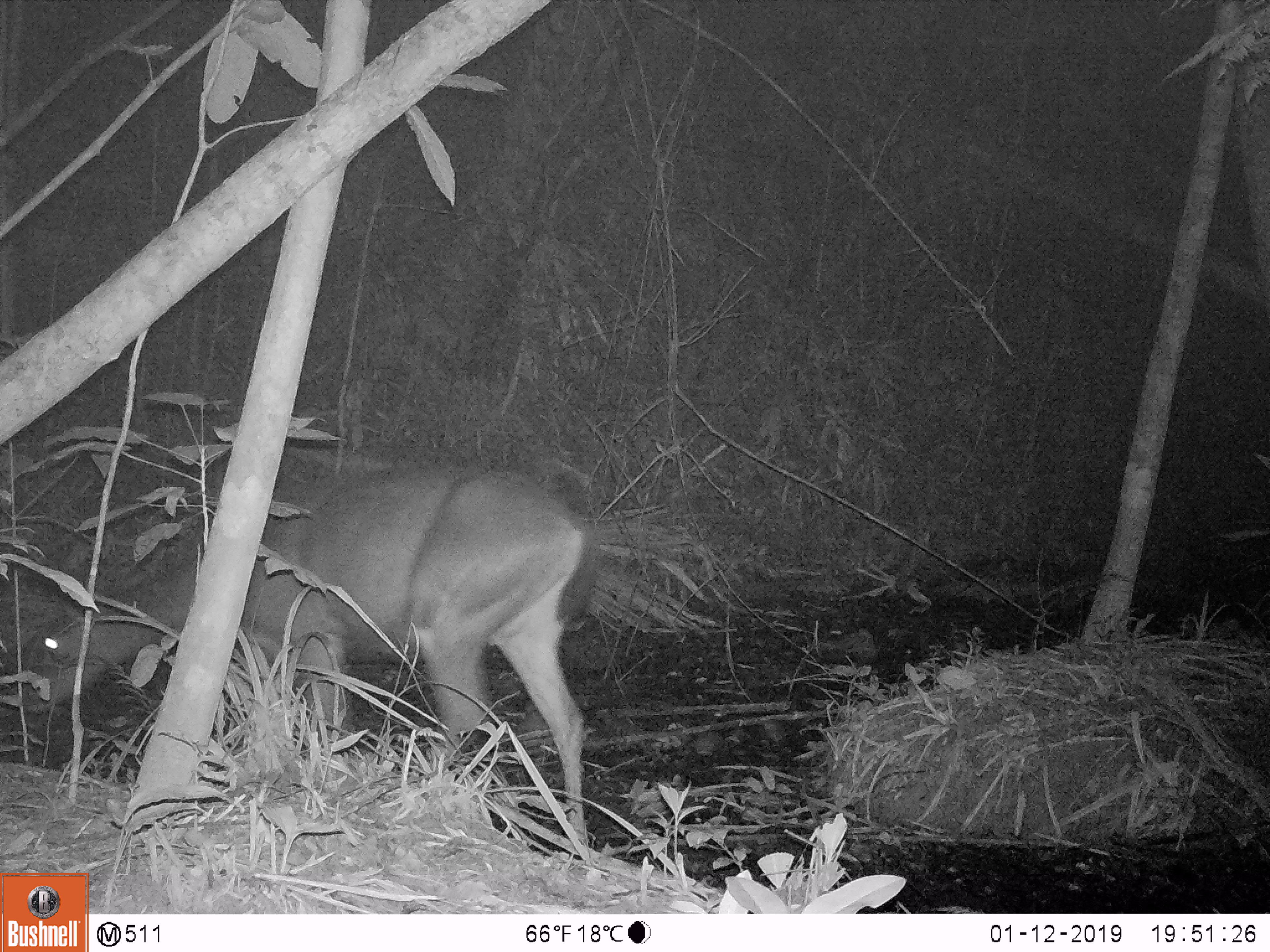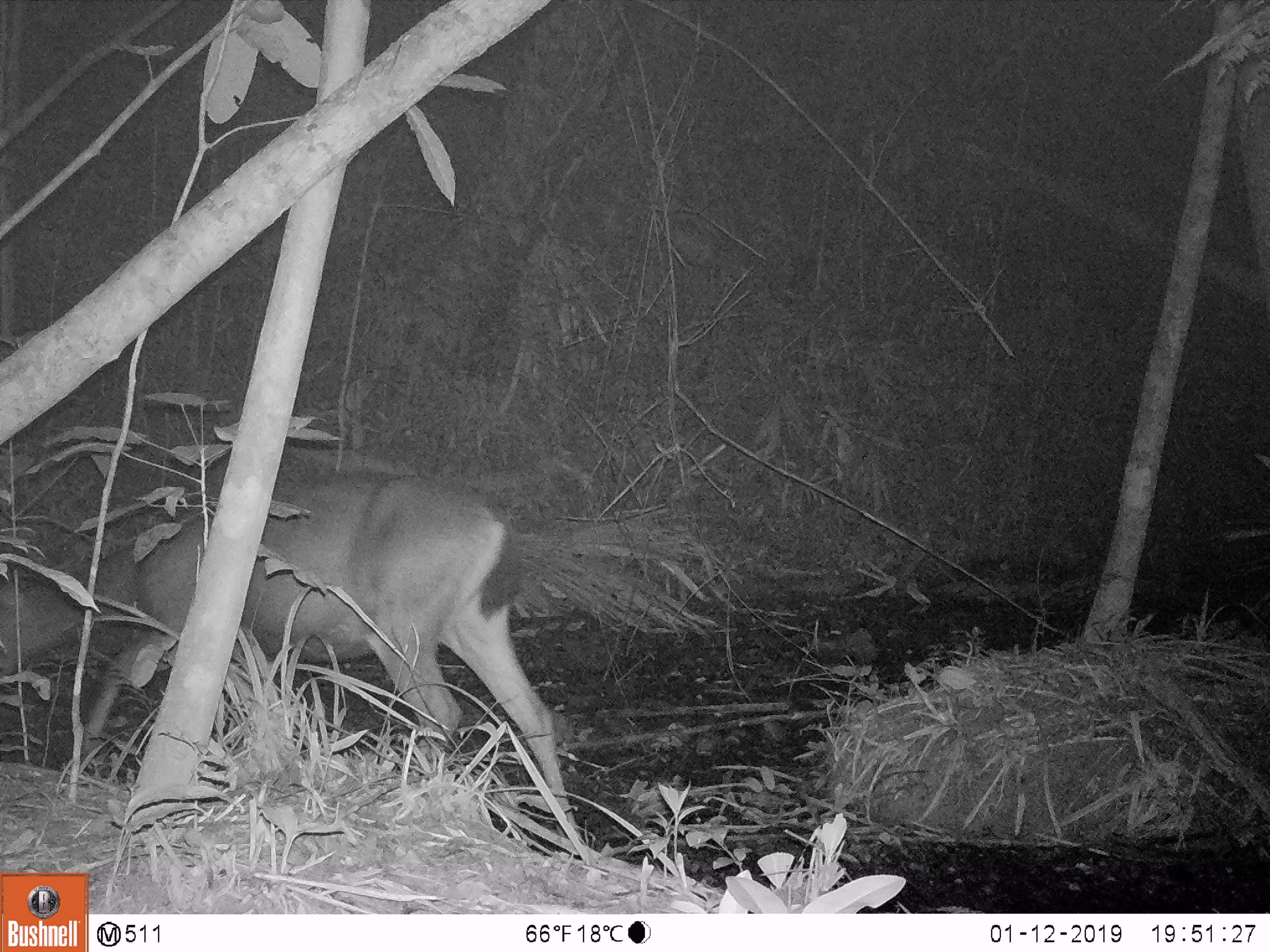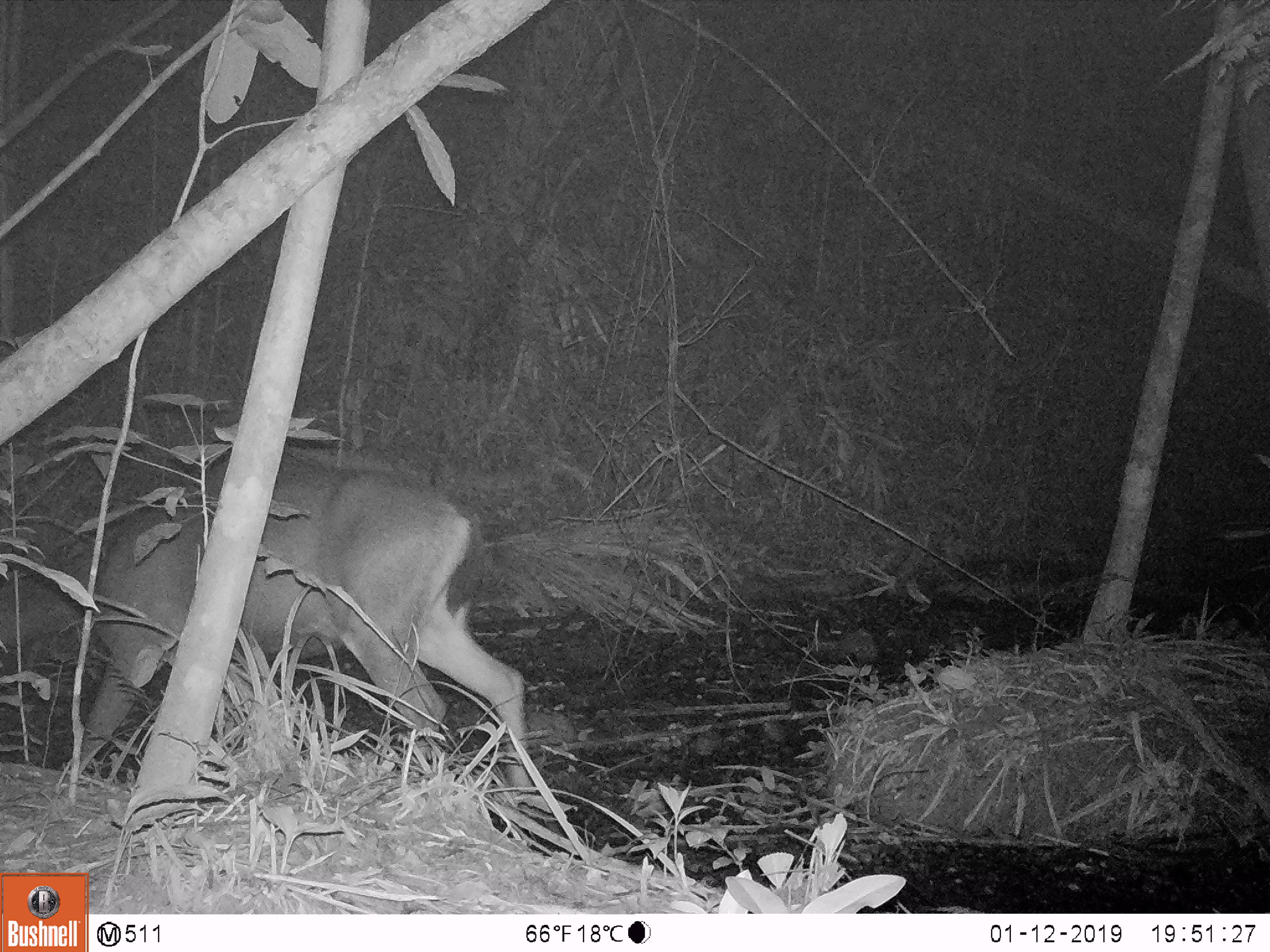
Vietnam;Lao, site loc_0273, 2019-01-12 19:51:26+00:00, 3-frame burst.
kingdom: Animalia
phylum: Chordata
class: Mammalia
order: Artiodactyla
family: Cervidae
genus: Rusa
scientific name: Rusa unicolor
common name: sambar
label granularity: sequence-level